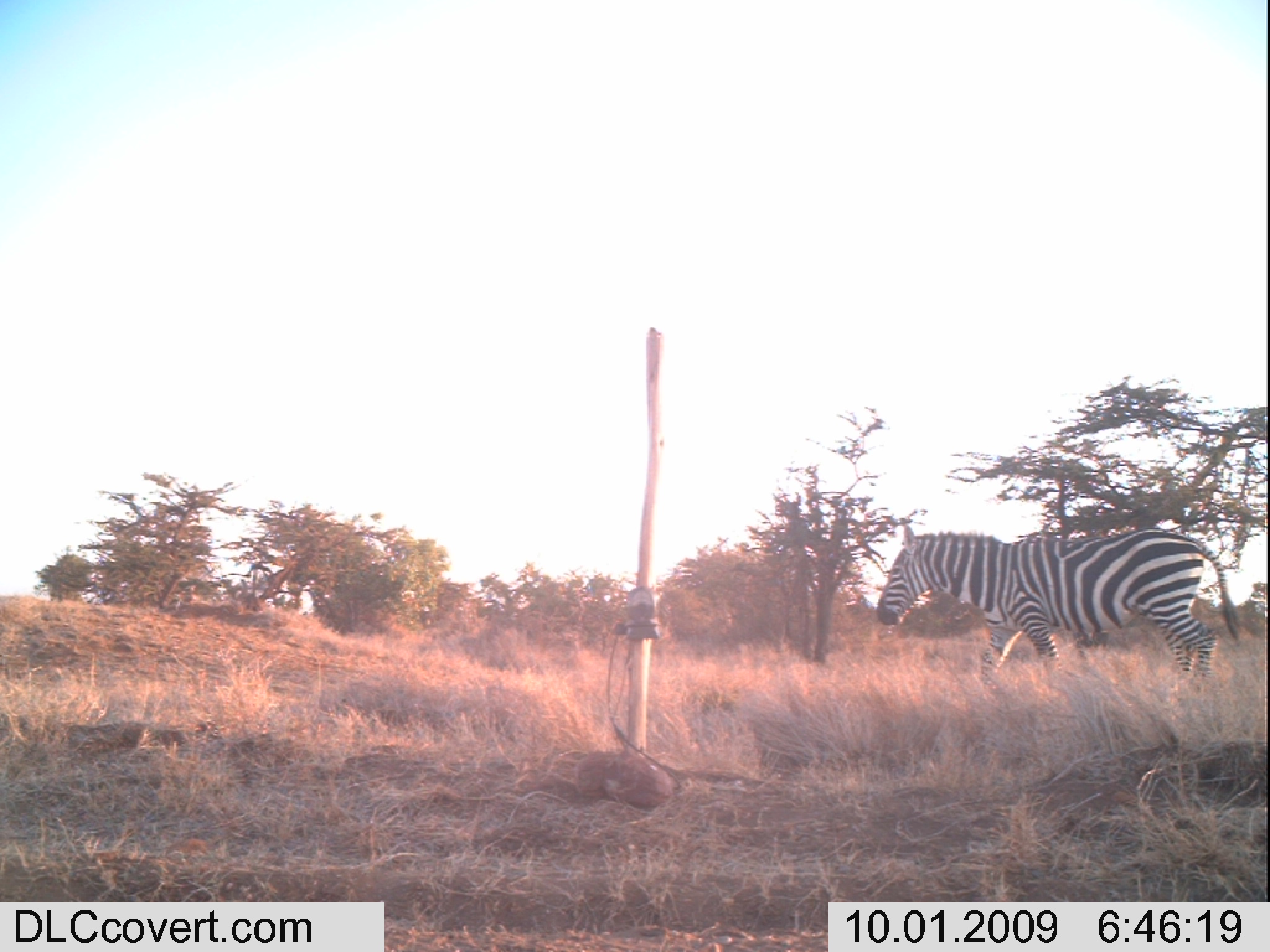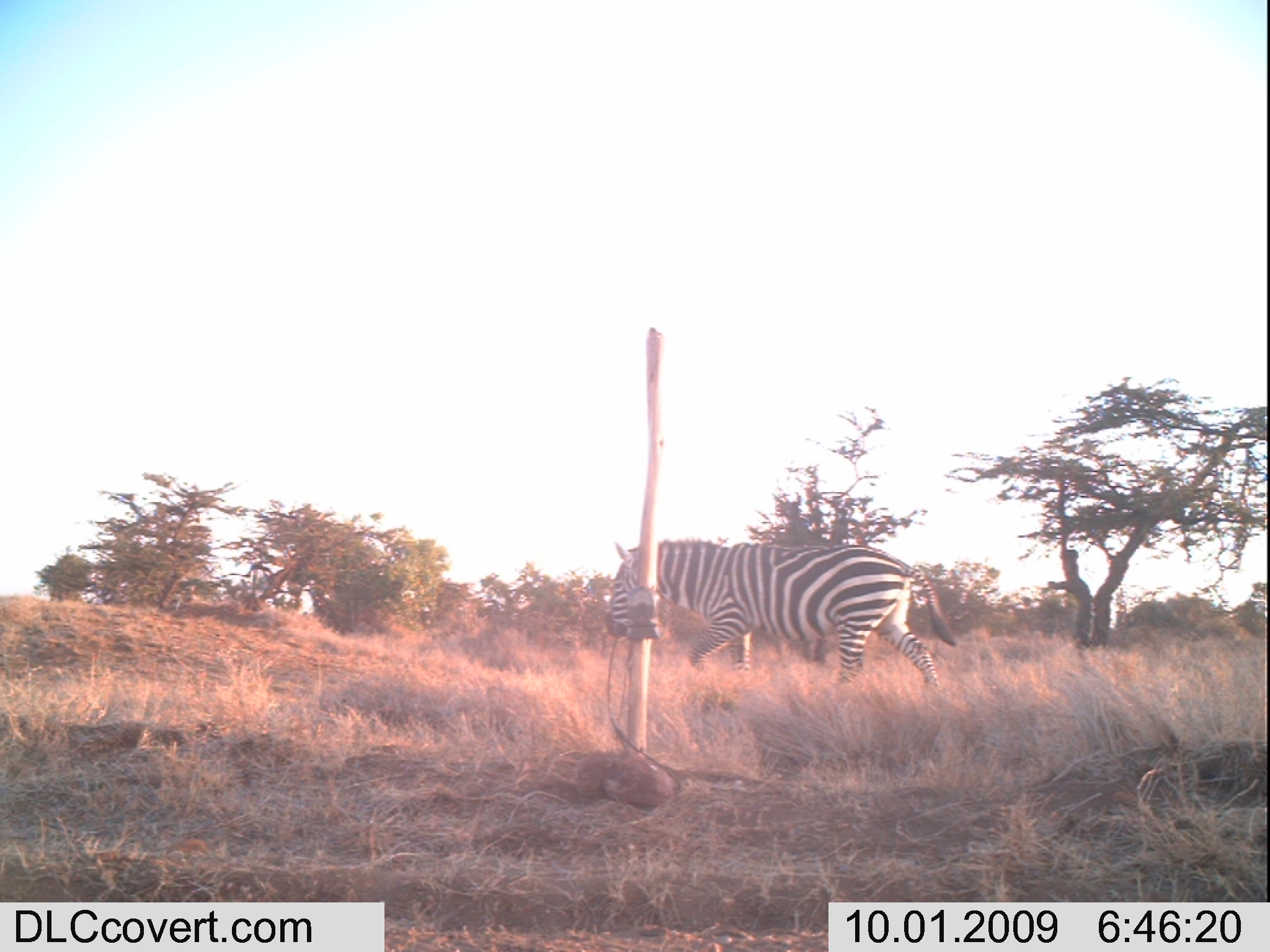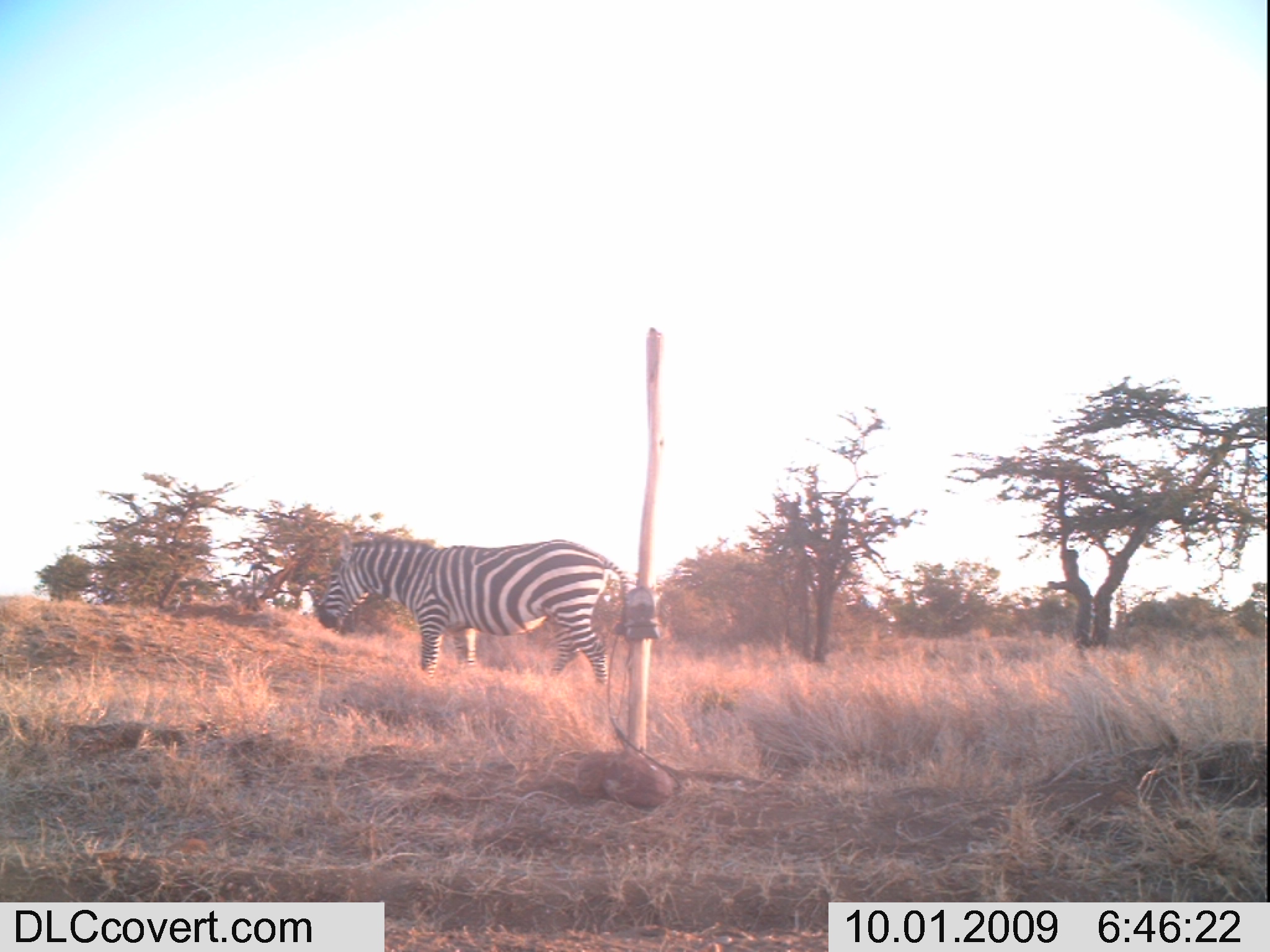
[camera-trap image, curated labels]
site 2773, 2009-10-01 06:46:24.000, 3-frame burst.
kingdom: Animalia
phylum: Chordata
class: Mammalia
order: Perissodactyla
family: Equidae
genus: Equus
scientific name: Equus quagga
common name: plains zebra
Equus quagga (plains zebra), count 1.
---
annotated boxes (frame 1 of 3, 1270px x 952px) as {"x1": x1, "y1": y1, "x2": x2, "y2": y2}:
equus quagga: {"x1": 878, "y1": 521, "x2": 1239, "y2": 689}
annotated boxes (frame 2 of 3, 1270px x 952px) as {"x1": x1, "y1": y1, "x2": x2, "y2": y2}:
equus quagga: {"x1": 599, "y1": 531, "x2": 962, "y2": 705}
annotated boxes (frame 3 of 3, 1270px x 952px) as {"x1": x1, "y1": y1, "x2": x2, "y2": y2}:
equus quagga: {"x1": 316, "y1": 529, "x2": 626, "y2": 686}